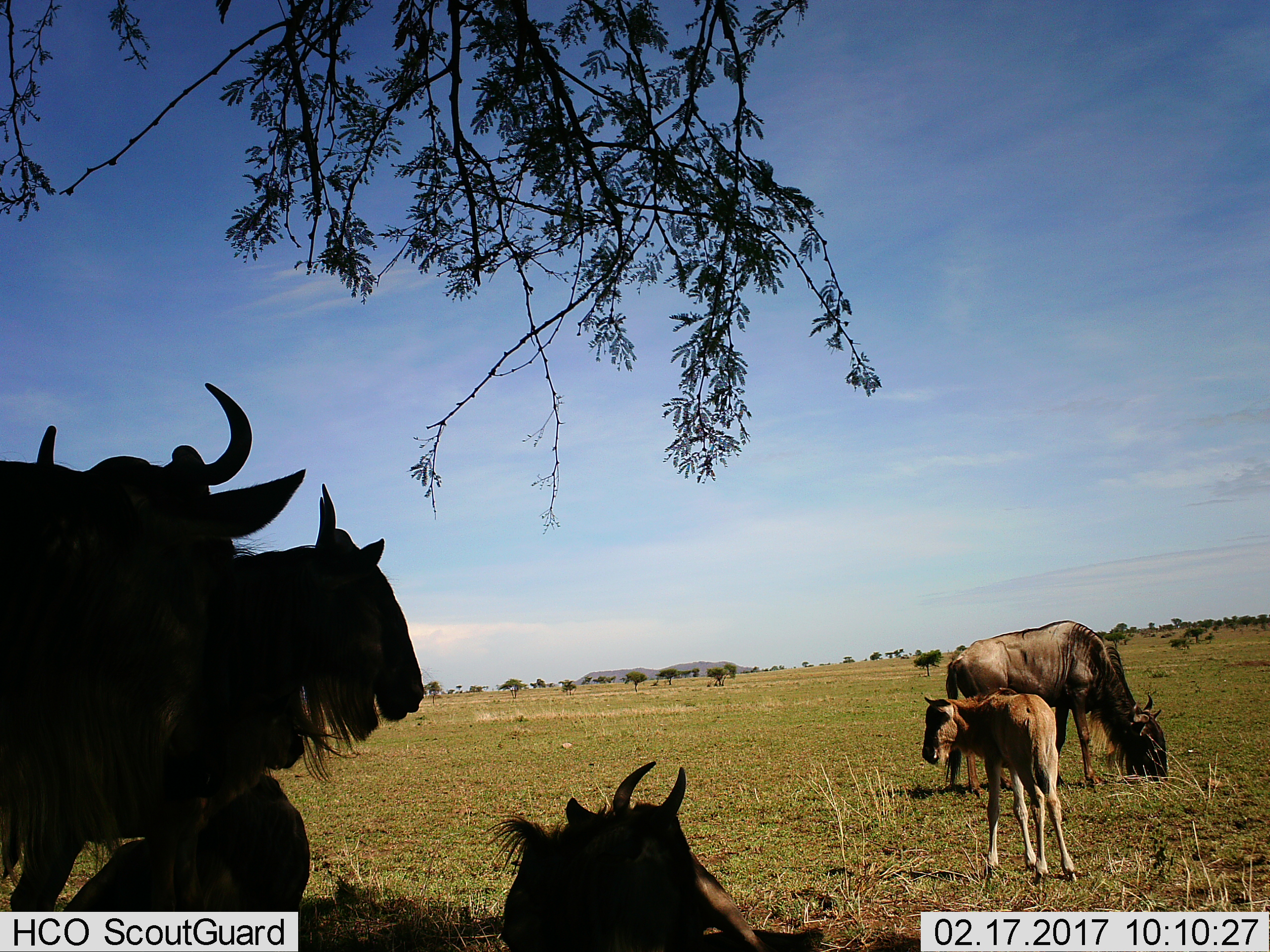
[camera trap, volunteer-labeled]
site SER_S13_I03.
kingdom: Animalia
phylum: Chordata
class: Mammalia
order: Artiodactyla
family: Bovidae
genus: Connochaetes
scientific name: Connochaetes taurinus taurinus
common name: blue wildebeest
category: wildebeestblue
Wildebeestblue (blue wildebeest) (Connochaetes taurinus taurinus), count 6. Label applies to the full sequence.